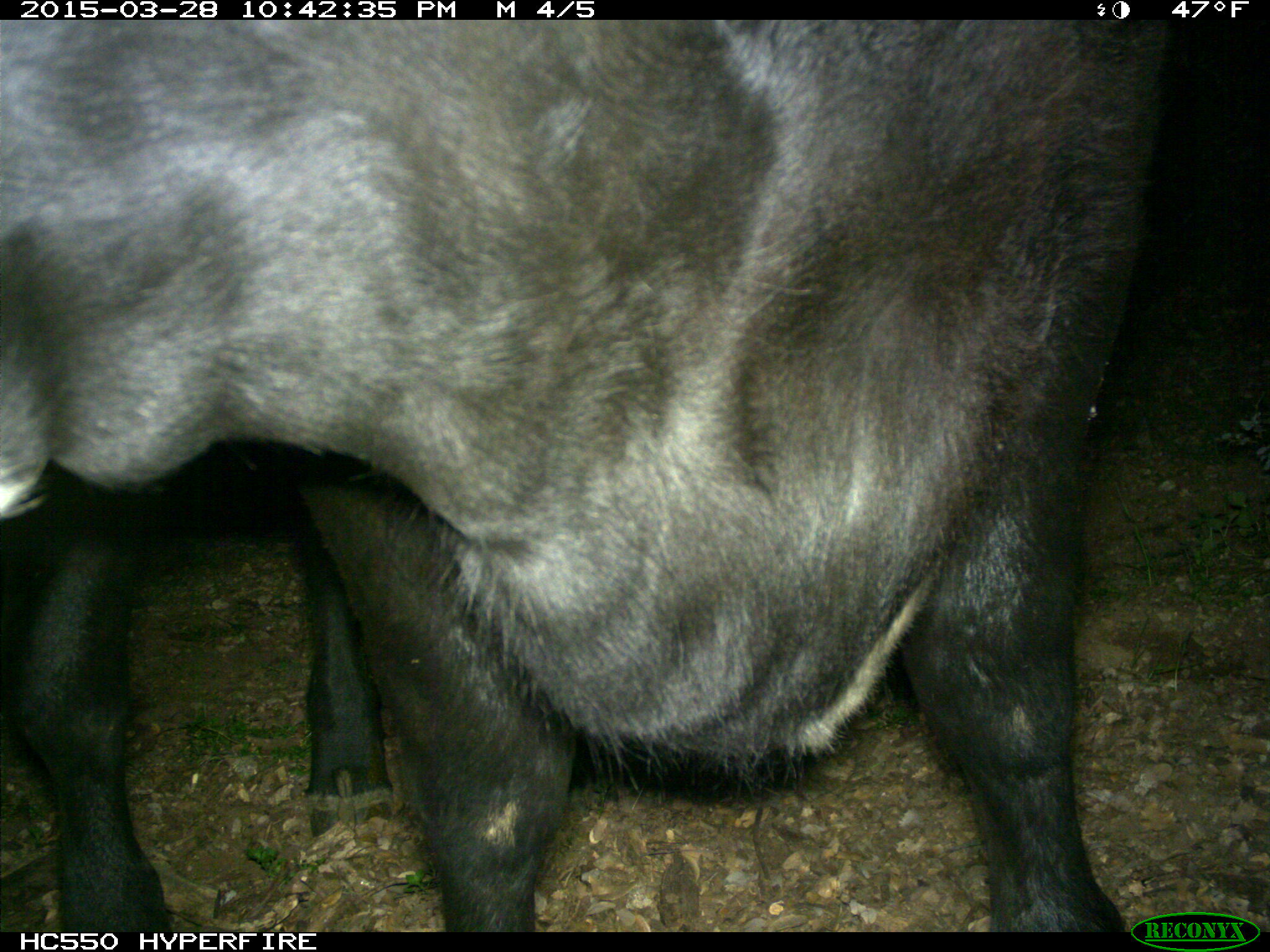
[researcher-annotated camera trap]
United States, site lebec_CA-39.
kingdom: Animalia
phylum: Chordata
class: Mammalia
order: Artiodactyla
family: Bovidae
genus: Bos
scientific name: Bos taurus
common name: domestic cow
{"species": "Bos taurus (domestic cow)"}